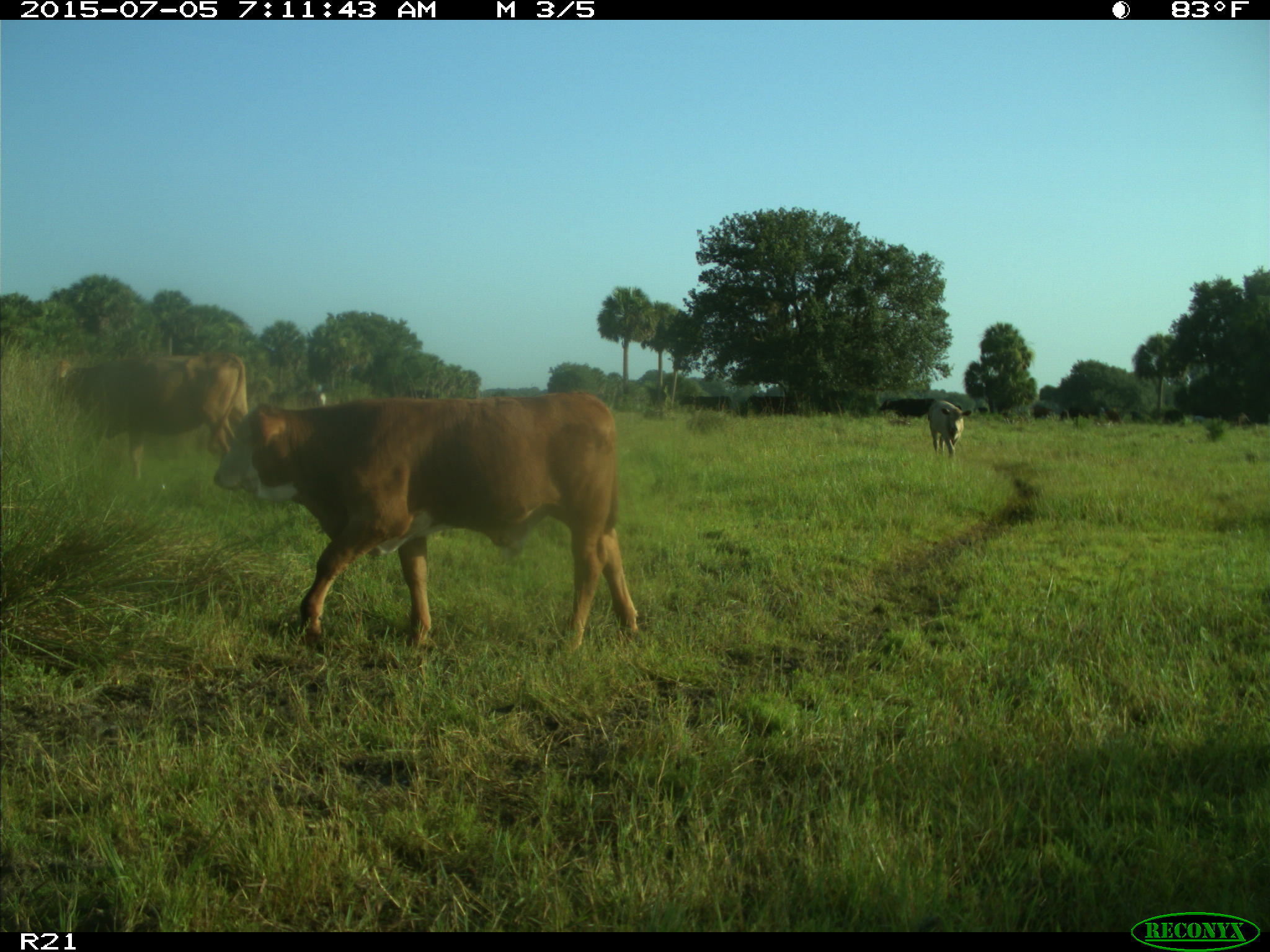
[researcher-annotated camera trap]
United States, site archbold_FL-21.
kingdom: Animalia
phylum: Chordata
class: Mammalia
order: Artiodactyla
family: Bovidae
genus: Bos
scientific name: Bos taurus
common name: domestic cow